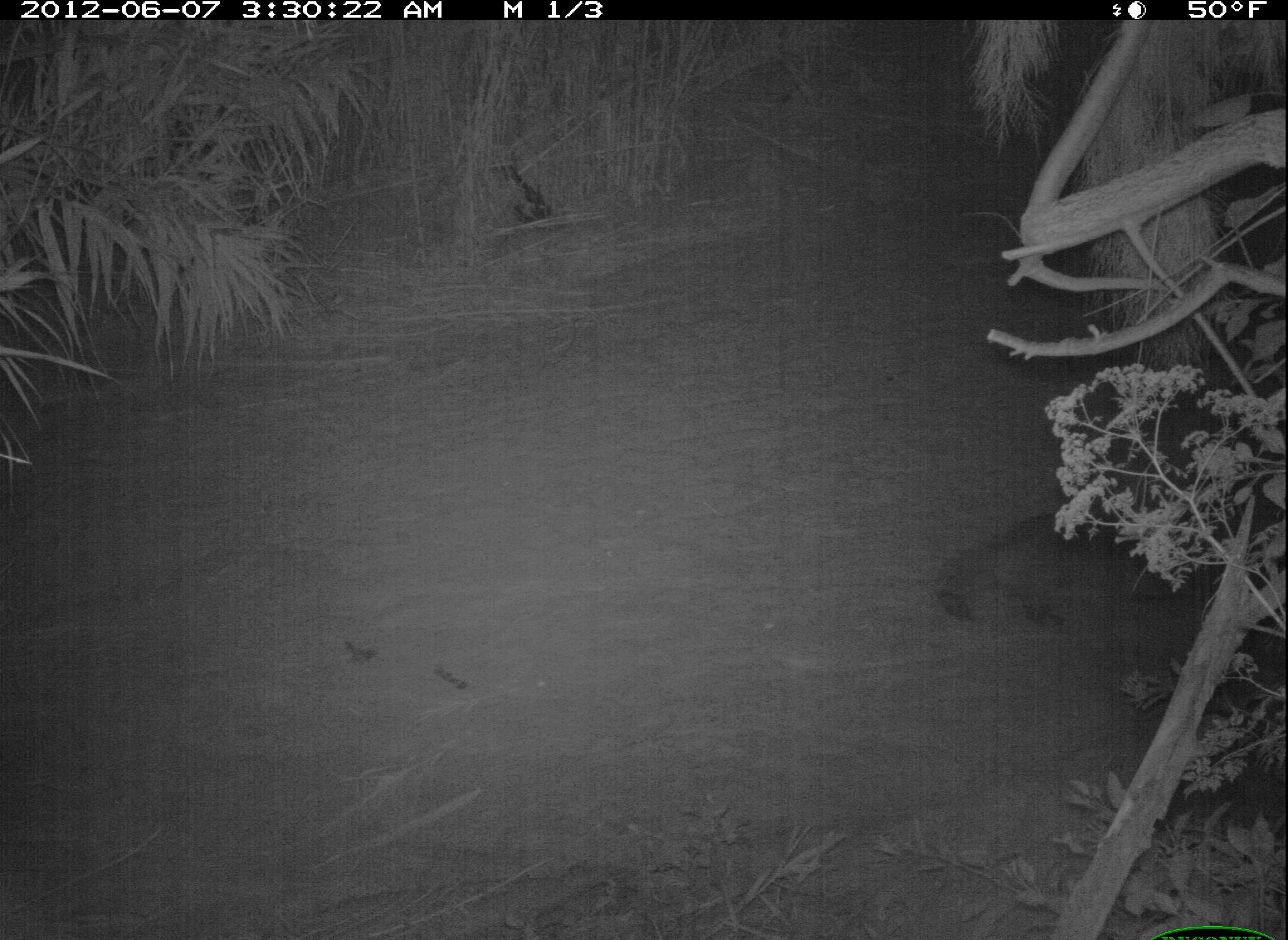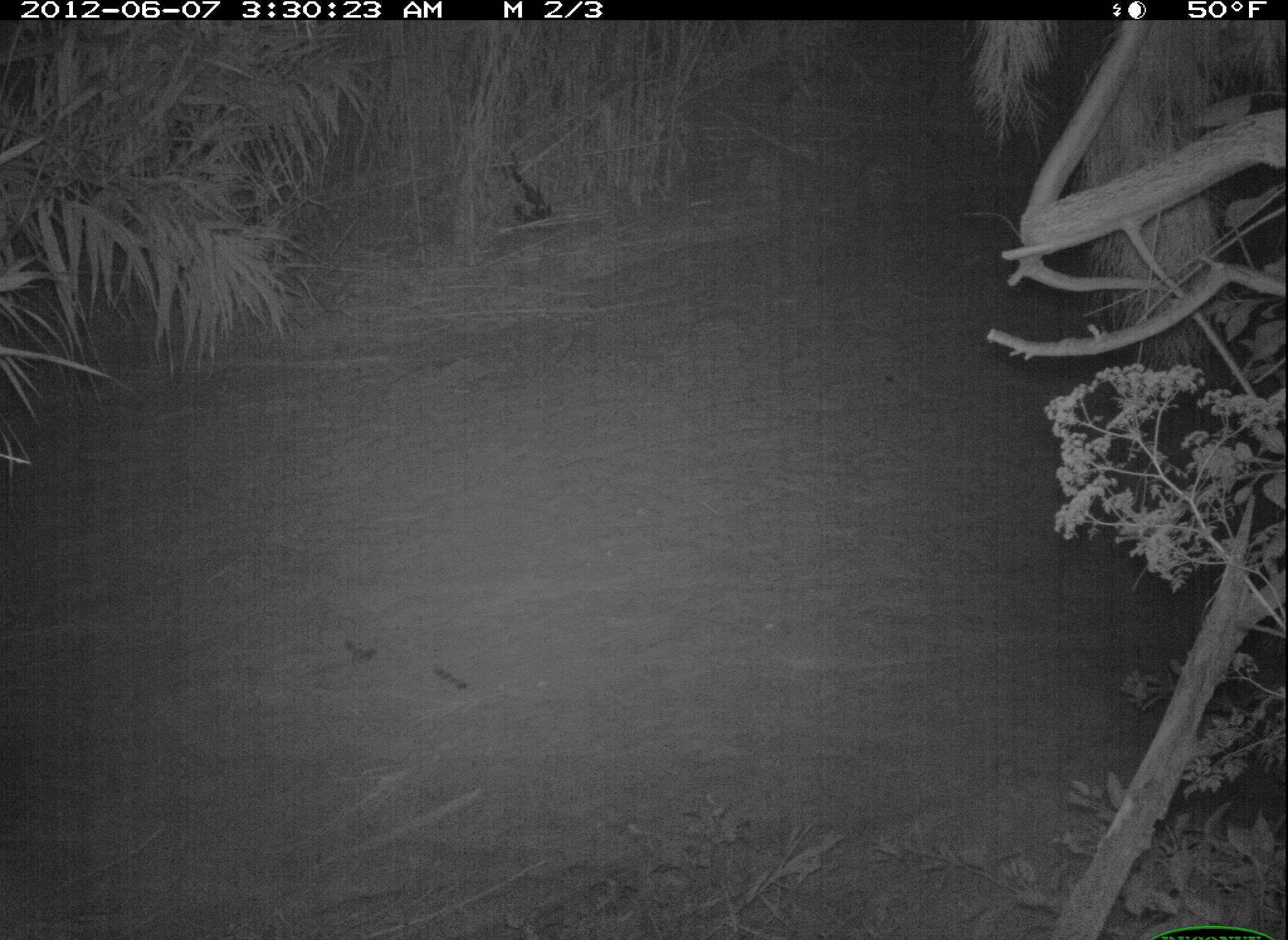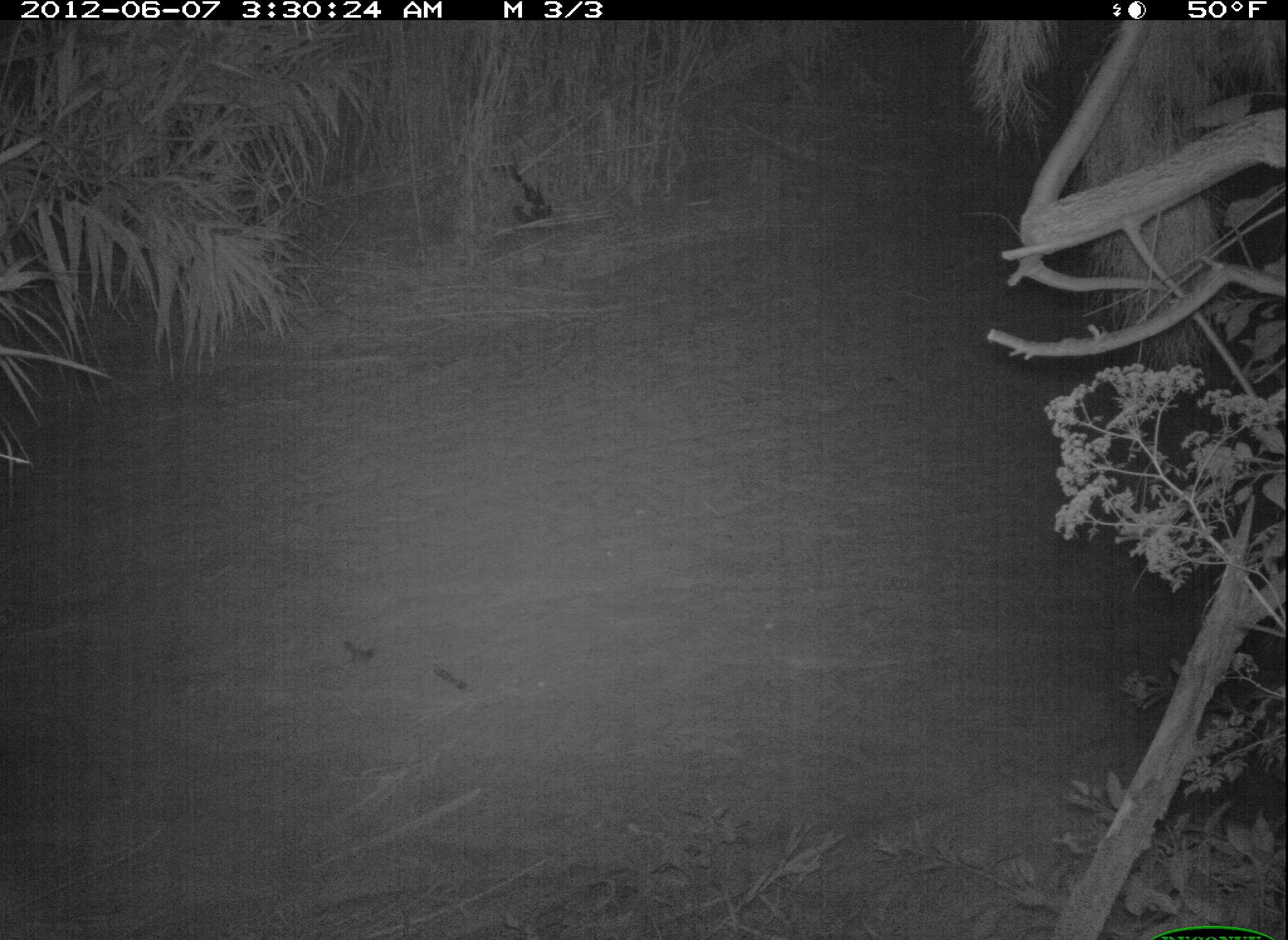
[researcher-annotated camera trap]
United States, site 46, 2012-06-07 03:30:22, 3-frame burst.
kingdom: Animalia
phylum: Chordata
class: Mammalia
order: Carnivora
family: Procyonidae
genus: Procyon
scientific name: Procyon lotor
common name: raccoon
Raccoon (Procyon lotor).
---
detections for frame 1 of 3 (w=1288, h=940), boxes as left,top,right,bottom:
raccoon: 932,488,1216,657